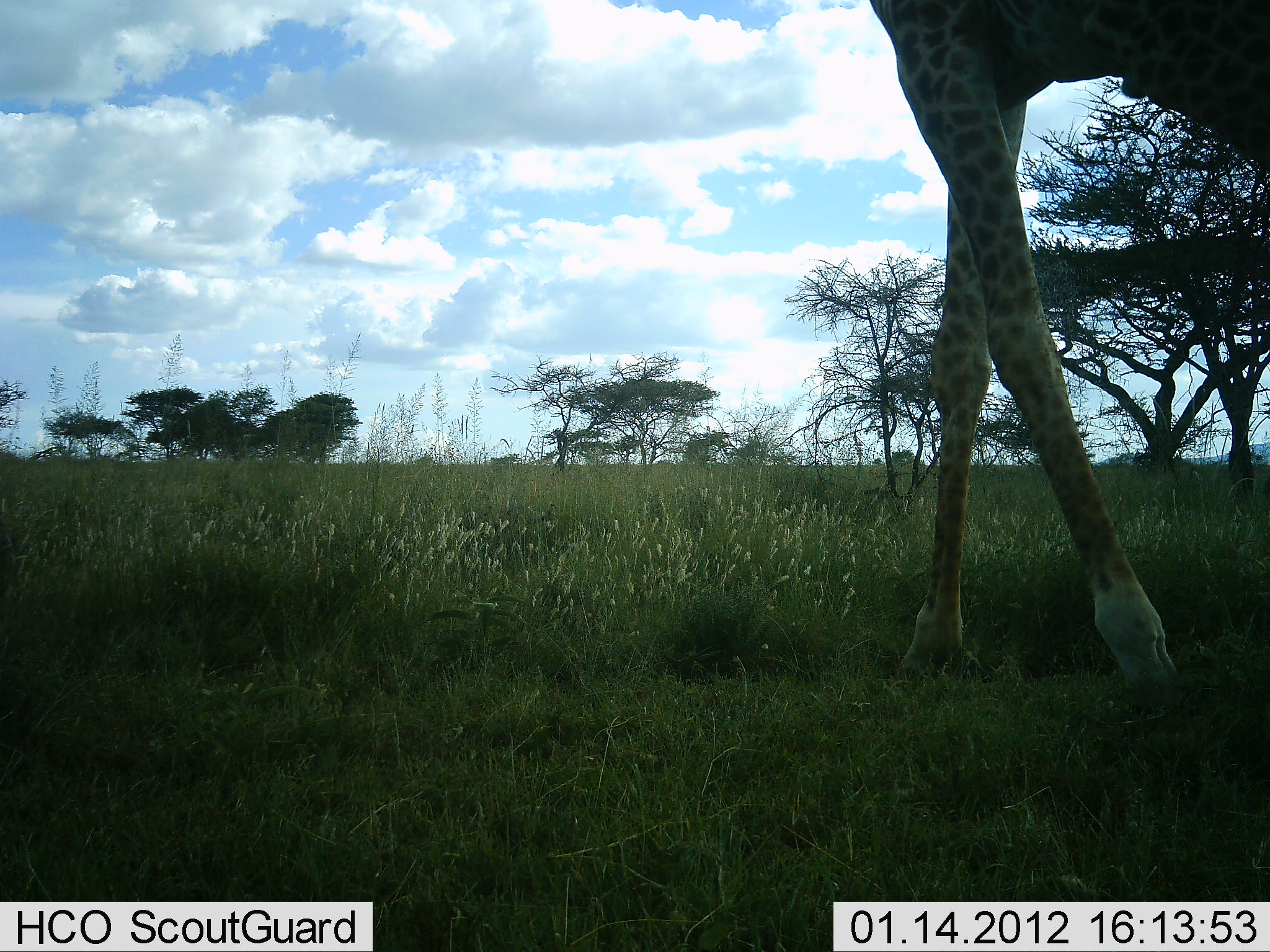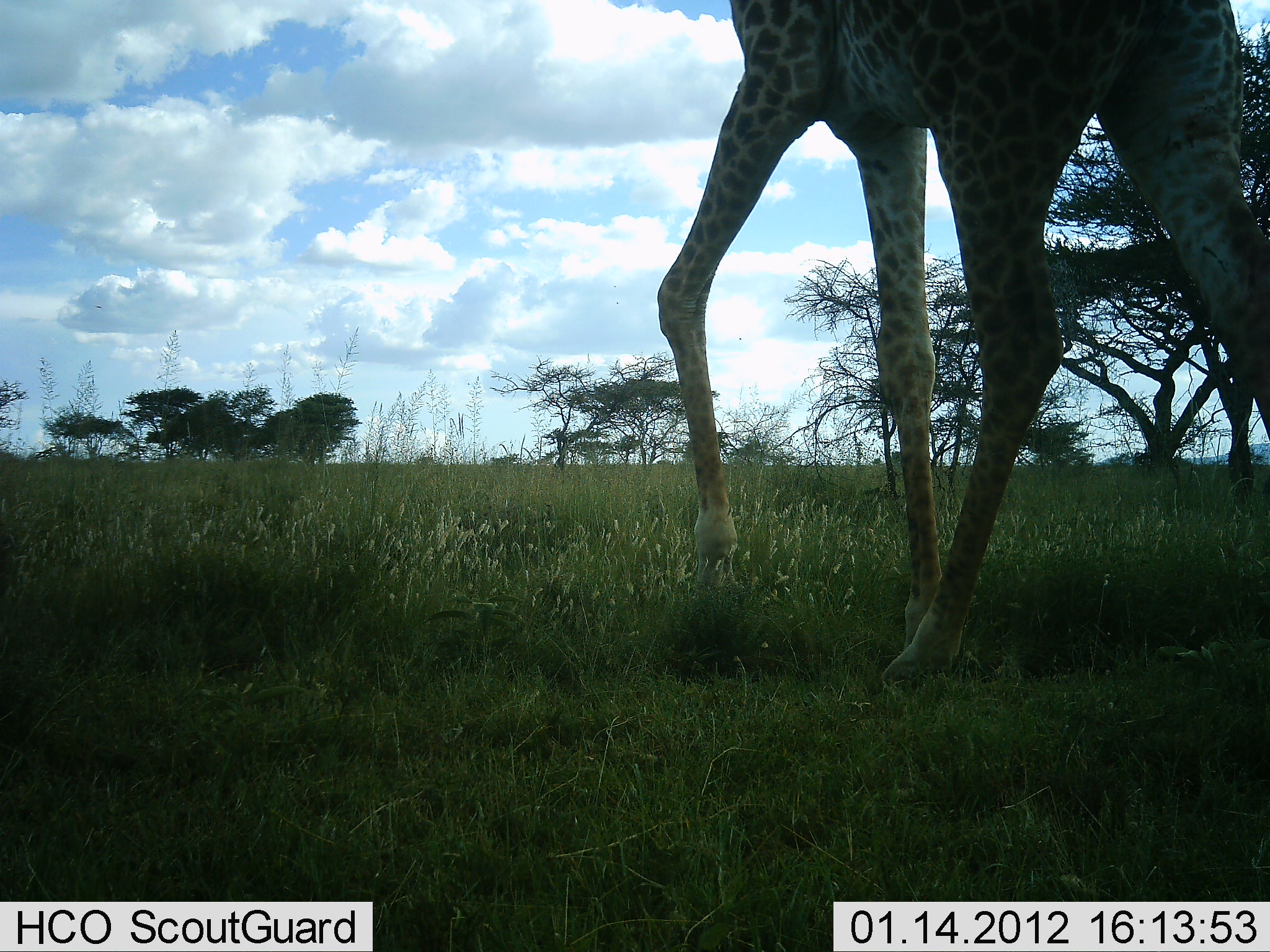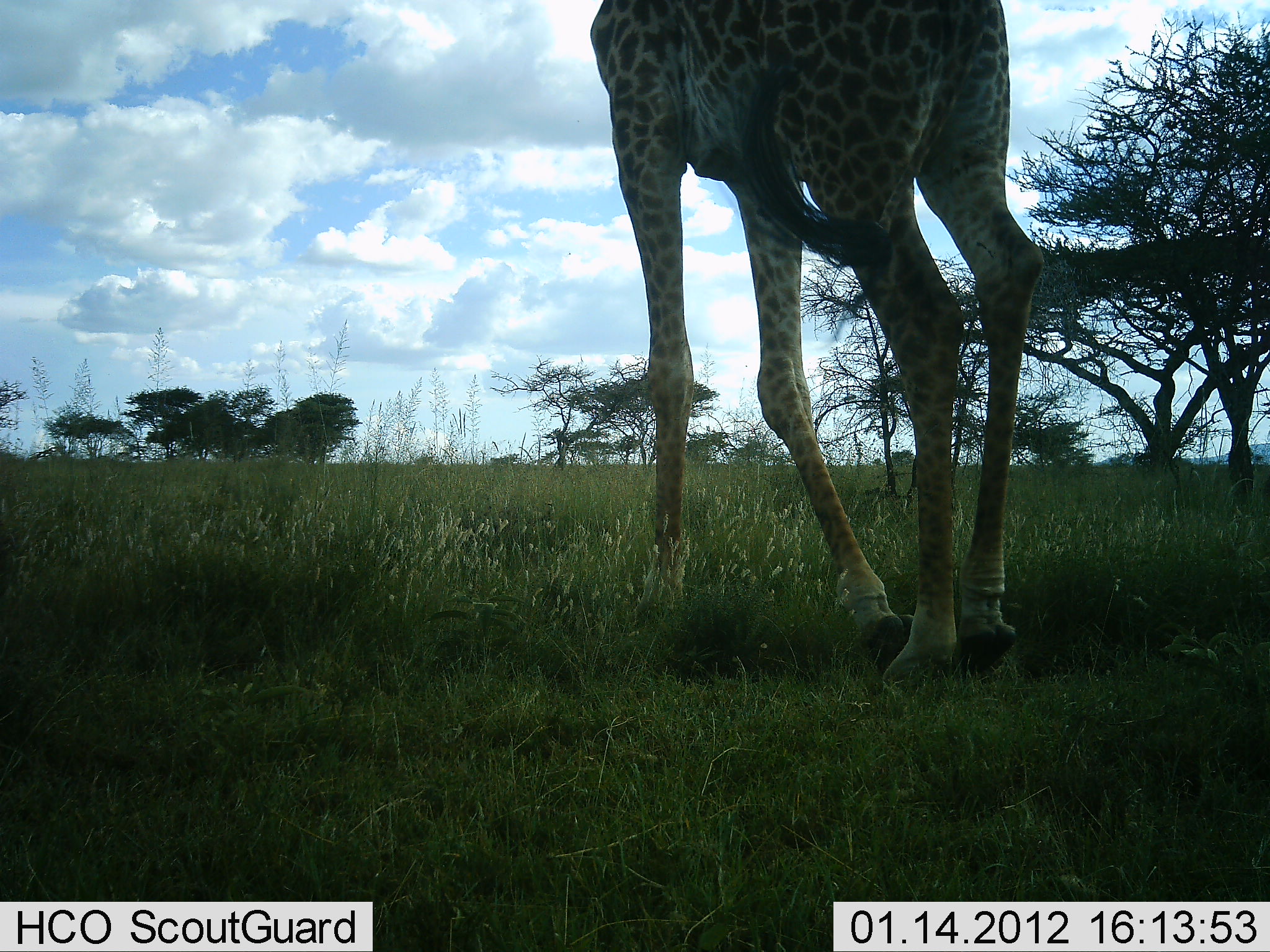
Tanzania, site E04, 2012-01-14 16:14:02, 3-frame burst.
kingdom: Animalia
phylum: Chordata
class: Mammalia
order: Artiodactyla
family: Giraffidae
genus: Giraffa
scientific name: Giraffa camelopardalis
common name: giraffe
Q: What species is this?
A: Giraffe (Giraffa camelopardalis).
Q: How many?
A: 1.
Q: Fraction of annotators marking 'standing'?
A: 0%.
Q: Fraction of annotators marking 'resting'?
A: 0%.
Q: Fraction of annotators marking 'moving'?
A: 100%.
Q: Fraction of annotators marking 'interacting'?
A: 0%.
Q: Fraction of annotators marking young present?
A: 0%.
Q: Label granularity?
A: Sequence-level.